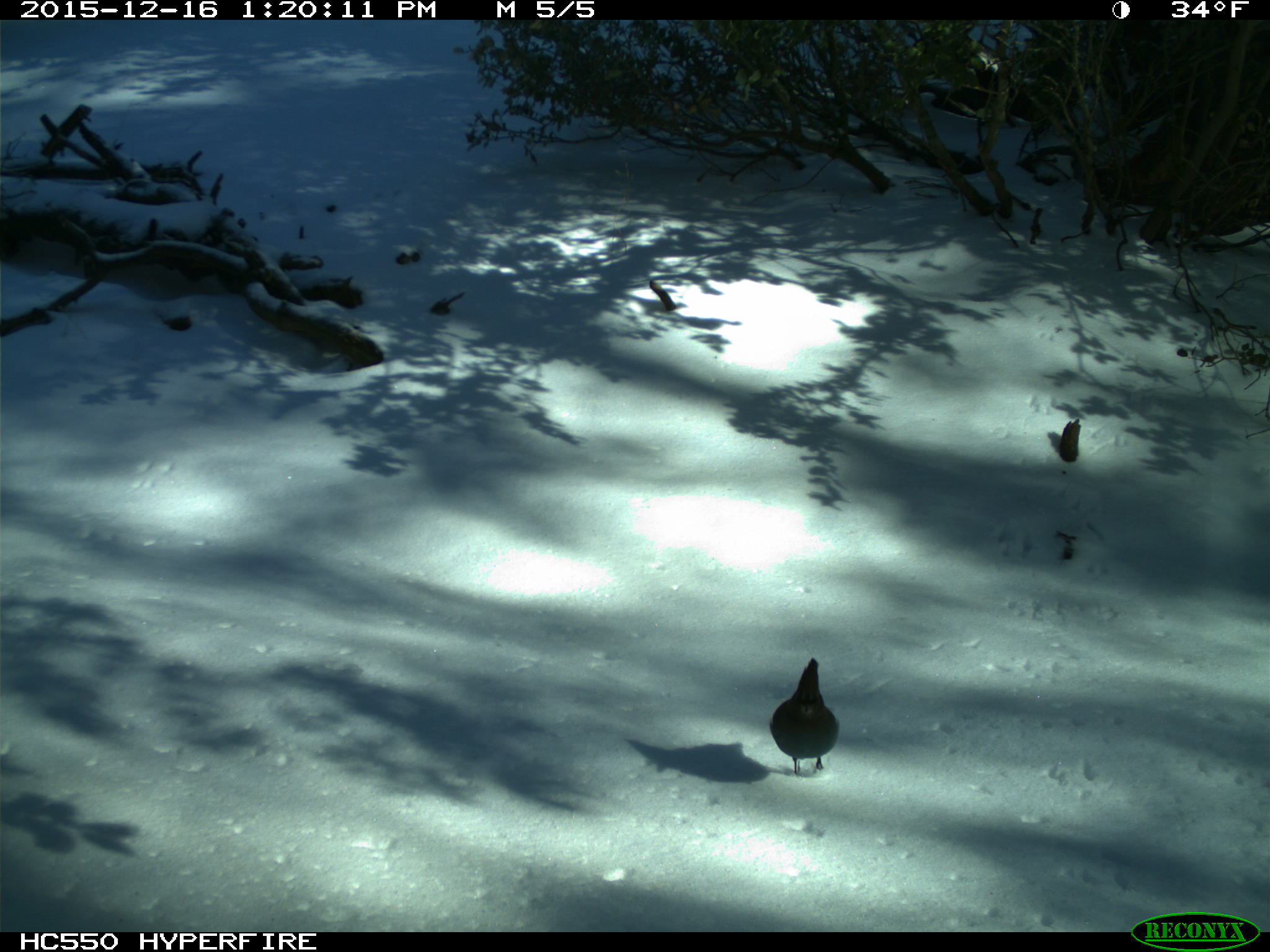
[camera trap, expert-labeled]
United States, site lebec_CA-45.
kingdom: Animalia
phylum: Chordata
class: Aves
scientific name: Aves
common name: birds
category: unidentified bird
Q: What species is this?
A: Unidentified bird (birds) (Aves).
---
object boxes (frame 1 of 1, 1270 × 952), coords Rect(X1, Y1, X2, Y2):
animal: Rect(771, 659, 838, 777)